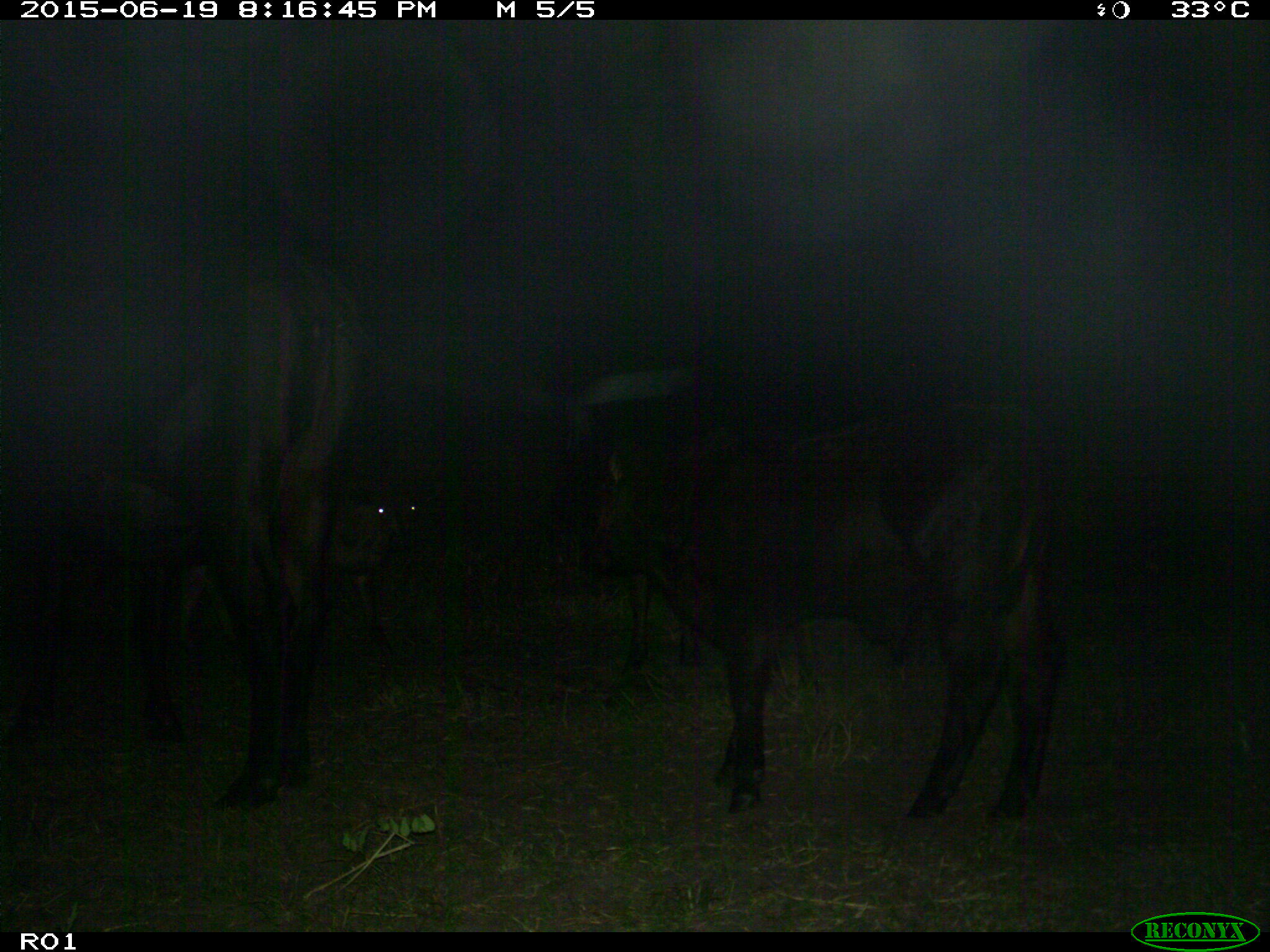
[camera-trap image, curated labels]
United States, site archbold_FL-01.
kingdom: Animalia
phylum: Chordata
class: Mammalia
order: Artiodactyla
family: Bovidae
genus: Bos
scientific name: Bos taurus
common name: domestic cow